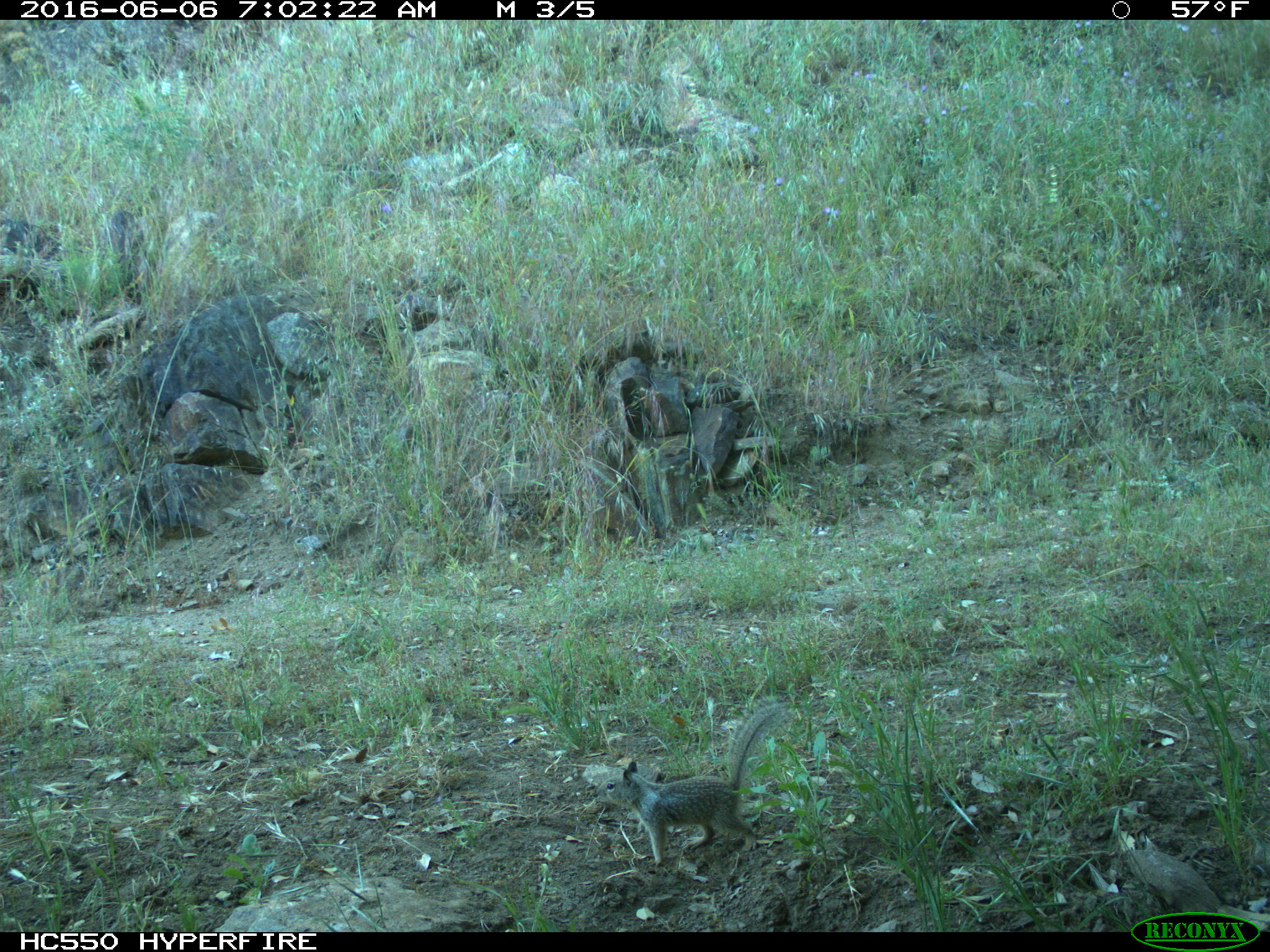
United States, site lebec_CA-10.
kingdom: Animalia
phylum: Chordata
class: Mammalia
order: Rodentia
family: Sciuridae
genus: Otospermophilus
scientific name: Otospermophilus beecheyi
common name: california ground squirrel